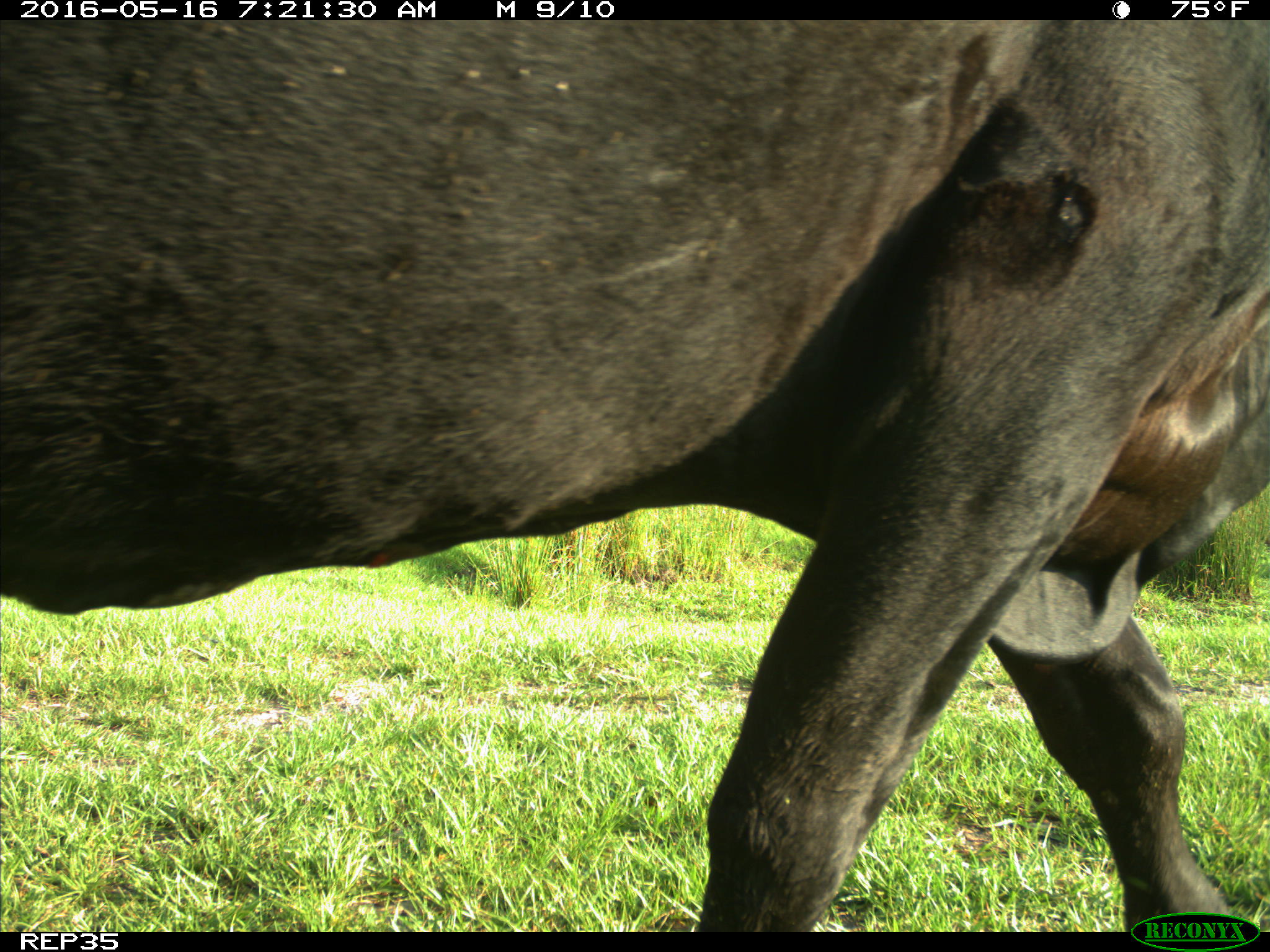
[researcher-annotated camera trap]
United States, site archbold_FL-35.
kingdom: Animalia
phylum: Chordata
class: Mammalia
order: Artiodactyla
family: Bovidae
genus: Bos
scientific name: Bos taurus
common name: domestic cow